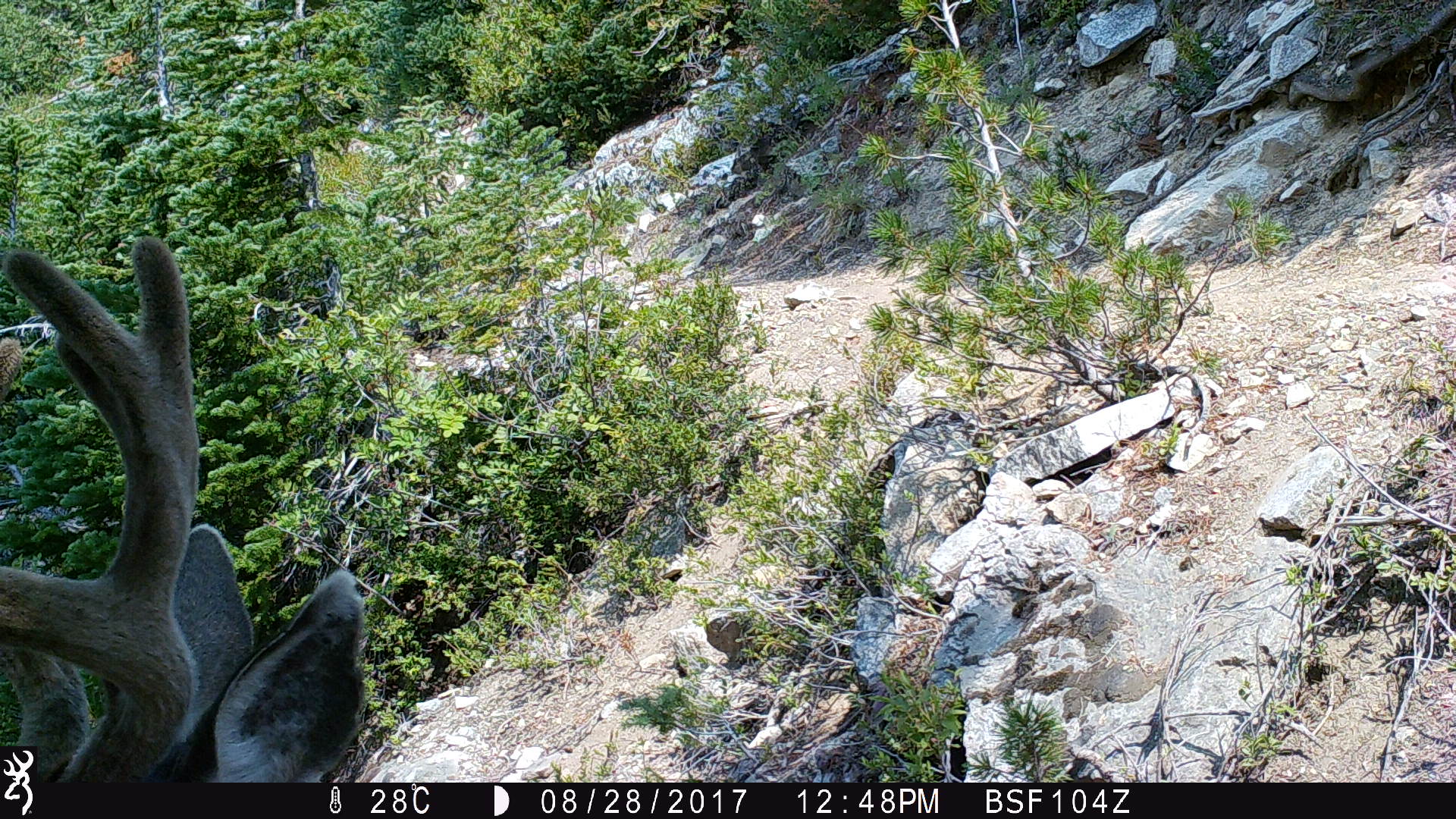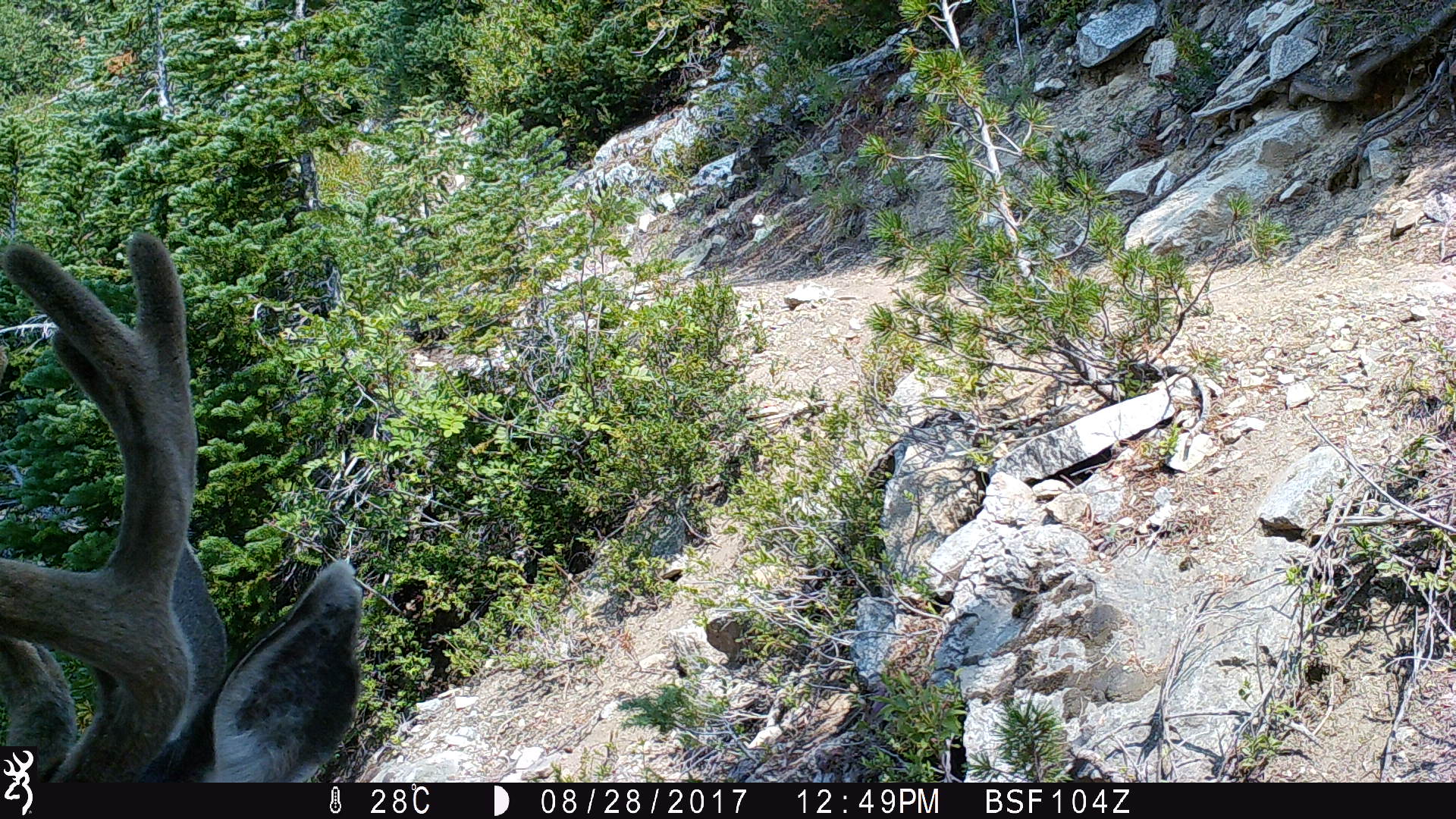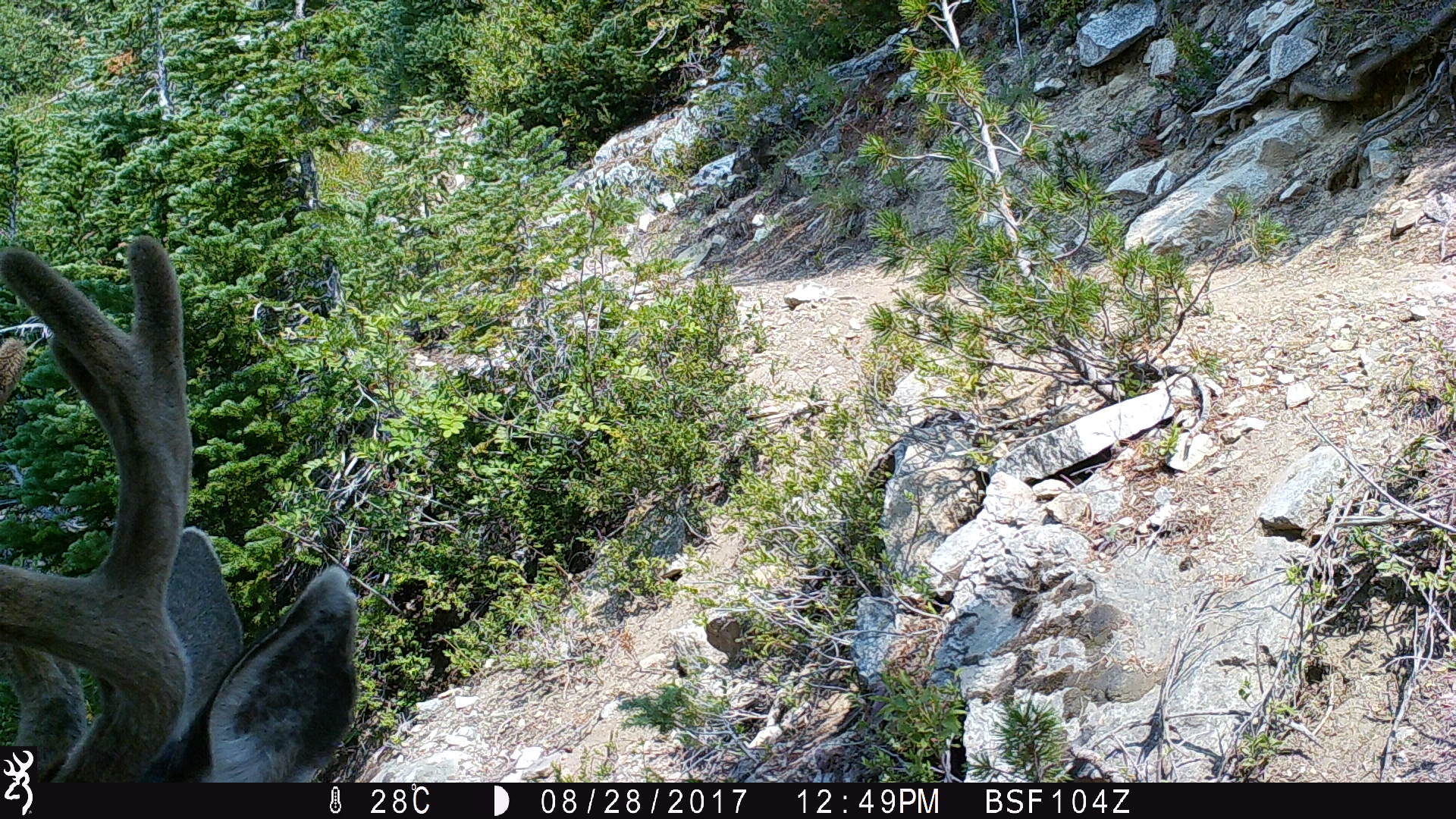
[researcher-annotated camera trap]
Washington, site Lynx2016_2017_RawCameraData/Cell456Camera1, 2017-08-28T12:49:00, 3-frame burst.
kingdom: Animalia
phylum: Chordata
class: Mammalia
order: Artiodactyla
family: Cervidae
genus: Odocoileus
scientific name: Odocoileus hemionus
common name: mule deer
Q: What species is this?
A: Odocoileus hemionus (mule deer).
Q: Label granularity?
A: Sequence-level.